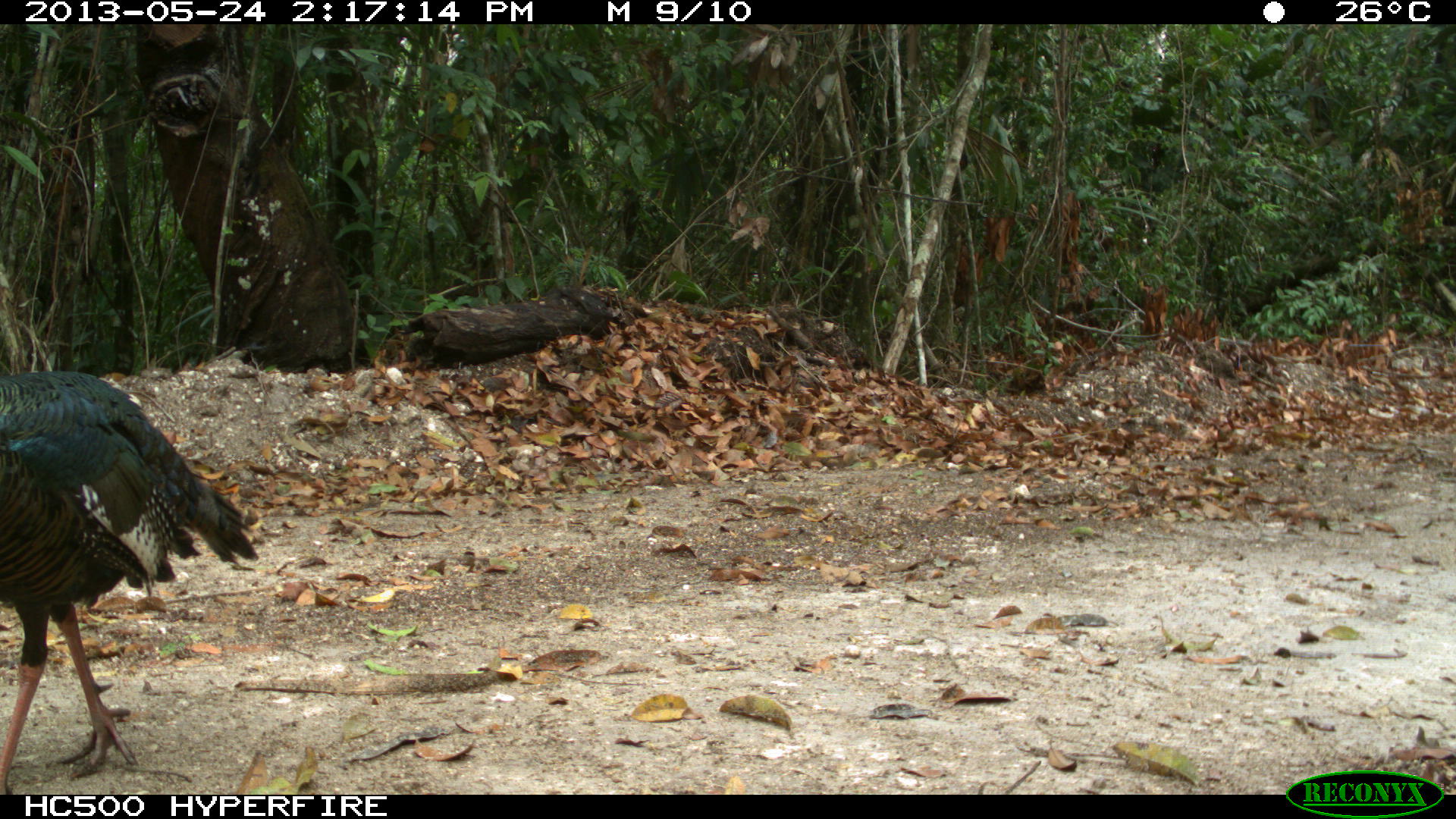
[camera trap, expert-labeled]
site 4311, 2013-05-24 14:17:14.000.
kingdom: Animalia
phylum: Chordata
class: Aves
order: Galliformes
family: Phasianidae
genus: Meleagris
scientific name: Meleagris ocellata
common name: ocellated turkey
Meleagris ocellata (ocellated turkey), count 1, sex male.